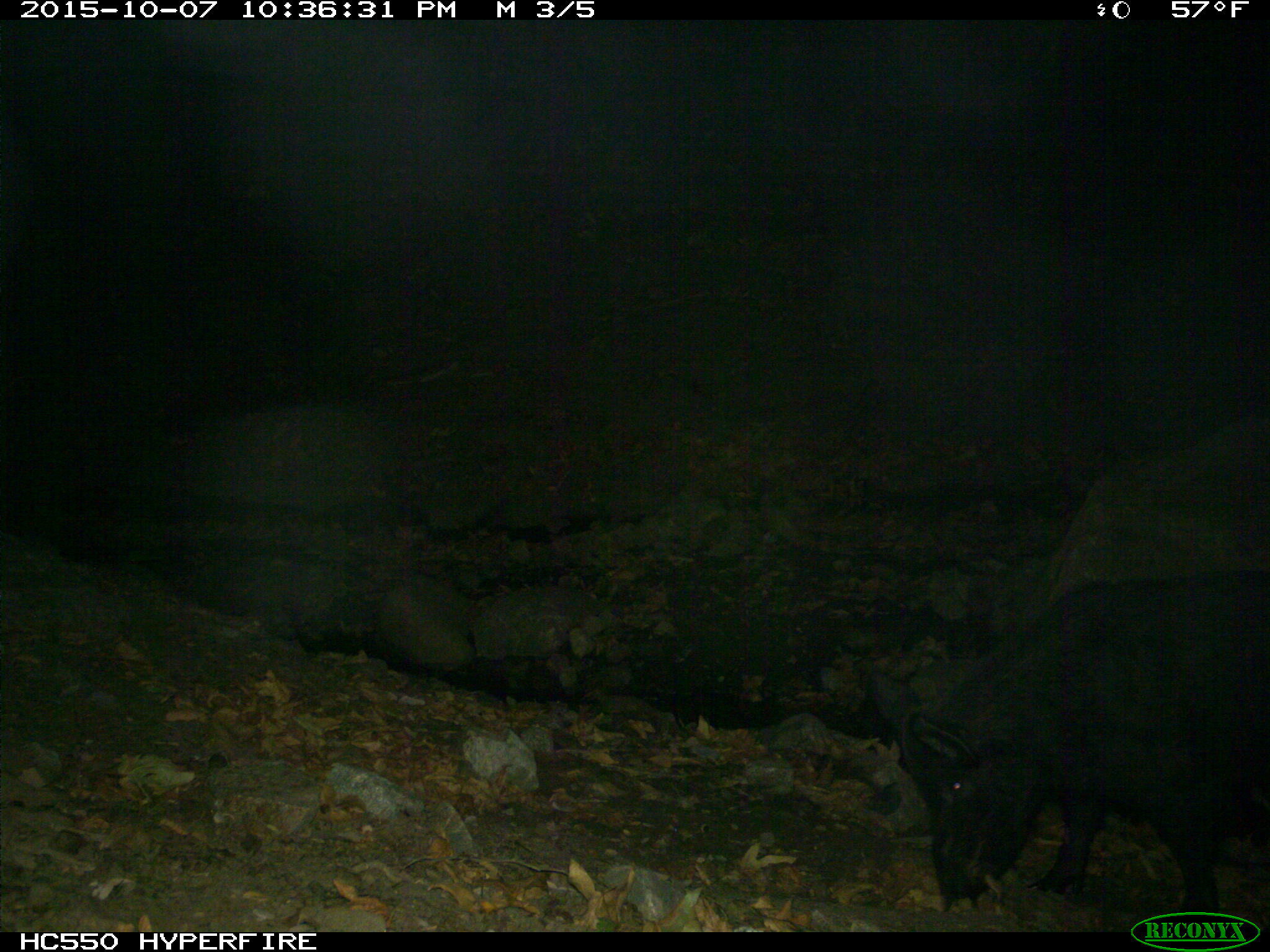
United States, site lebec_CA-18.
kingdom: Animalia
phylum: Chordata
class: Mammalia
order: Artiodactyla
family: Suidae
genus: Sus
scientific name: Sus scrofa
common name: wild boar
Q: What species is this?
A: Sus scrofa (wild boar).